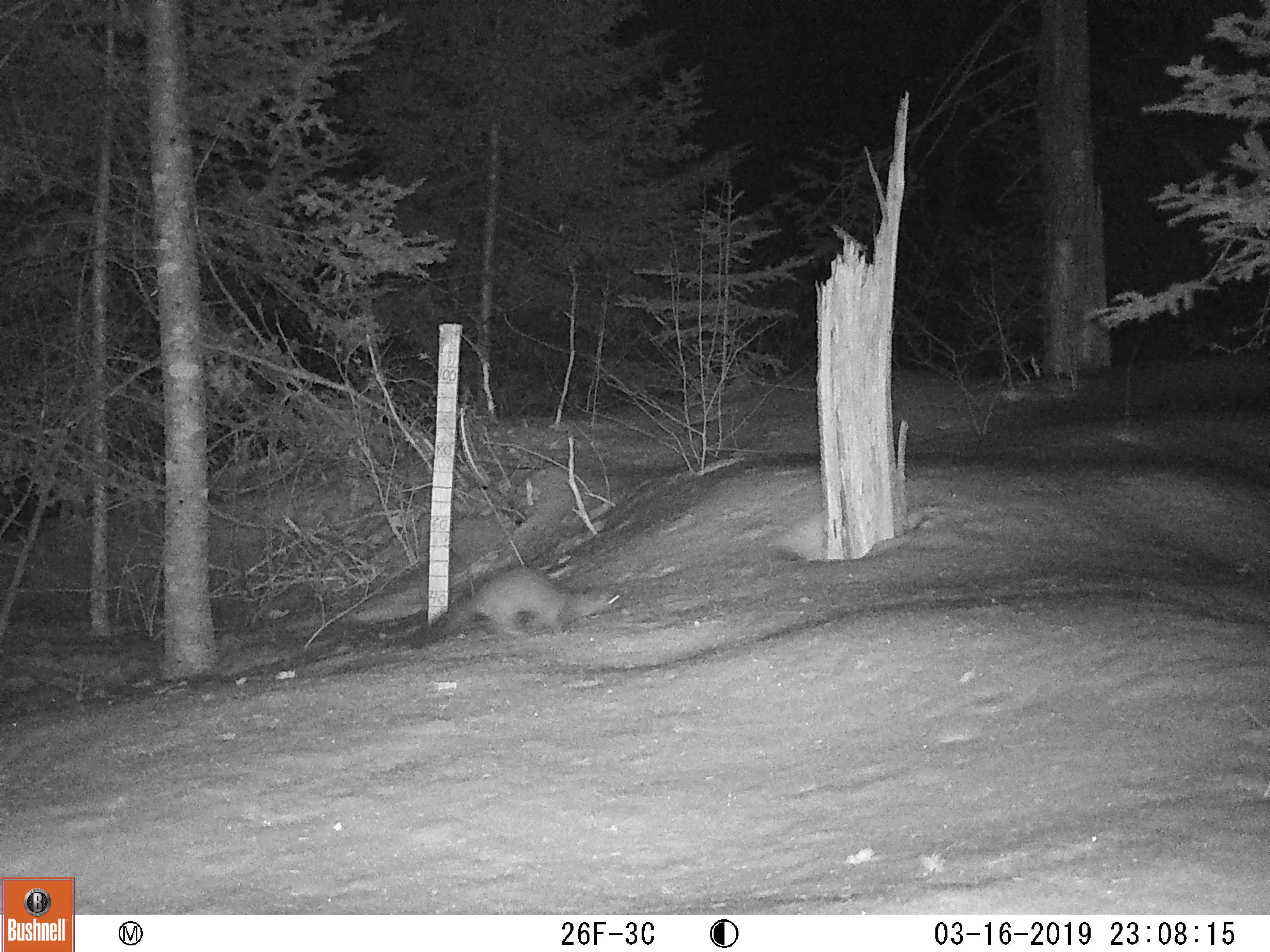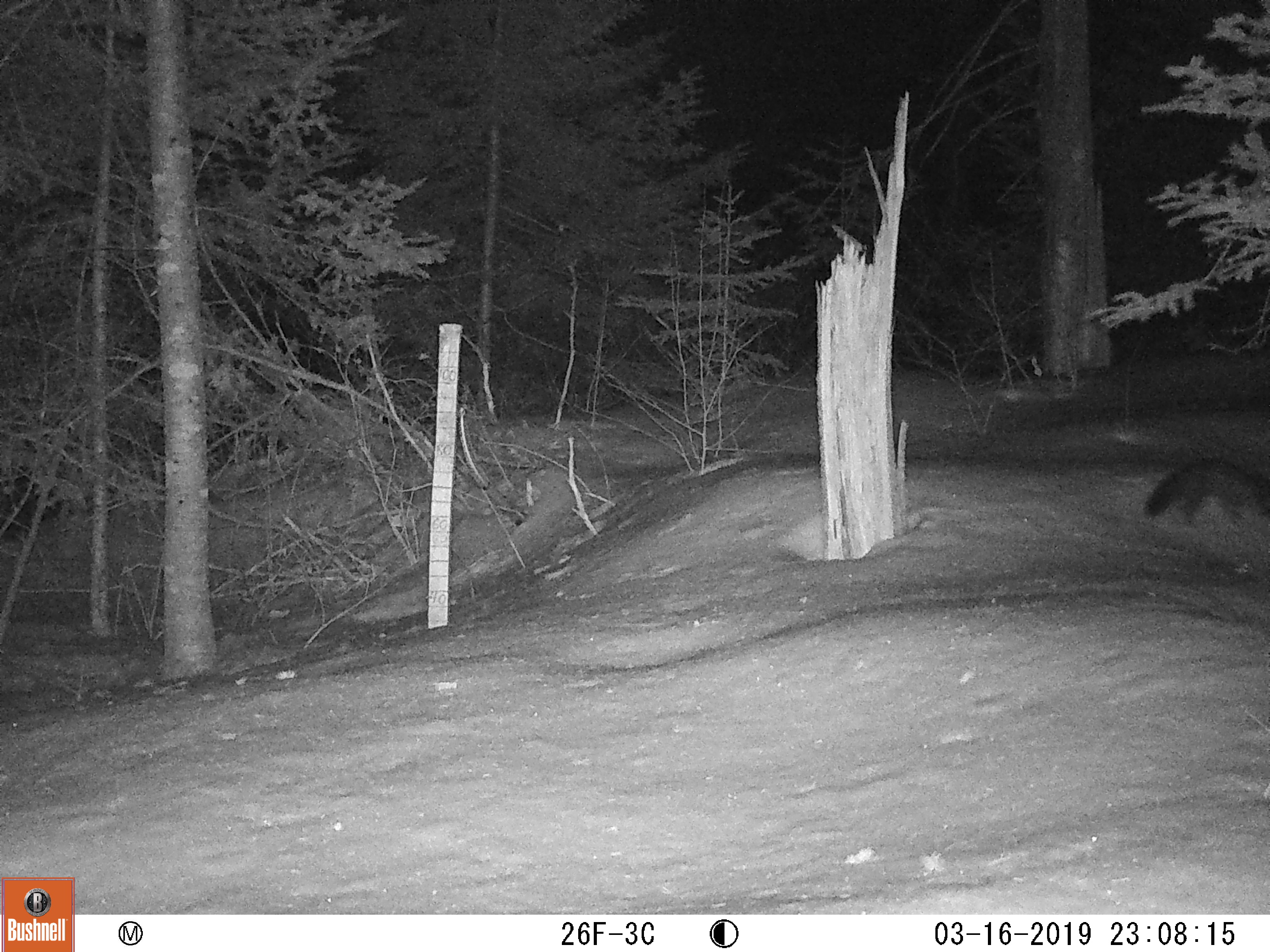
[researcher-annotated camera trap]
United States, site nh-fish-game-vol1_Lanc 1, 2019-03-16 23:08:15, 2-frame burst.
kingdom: Animalia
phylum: Chordata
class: Mammalia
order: Carnivora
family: Mustelidae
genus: Martes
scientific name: Martes americana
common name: american marten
American marten (Martes americana).